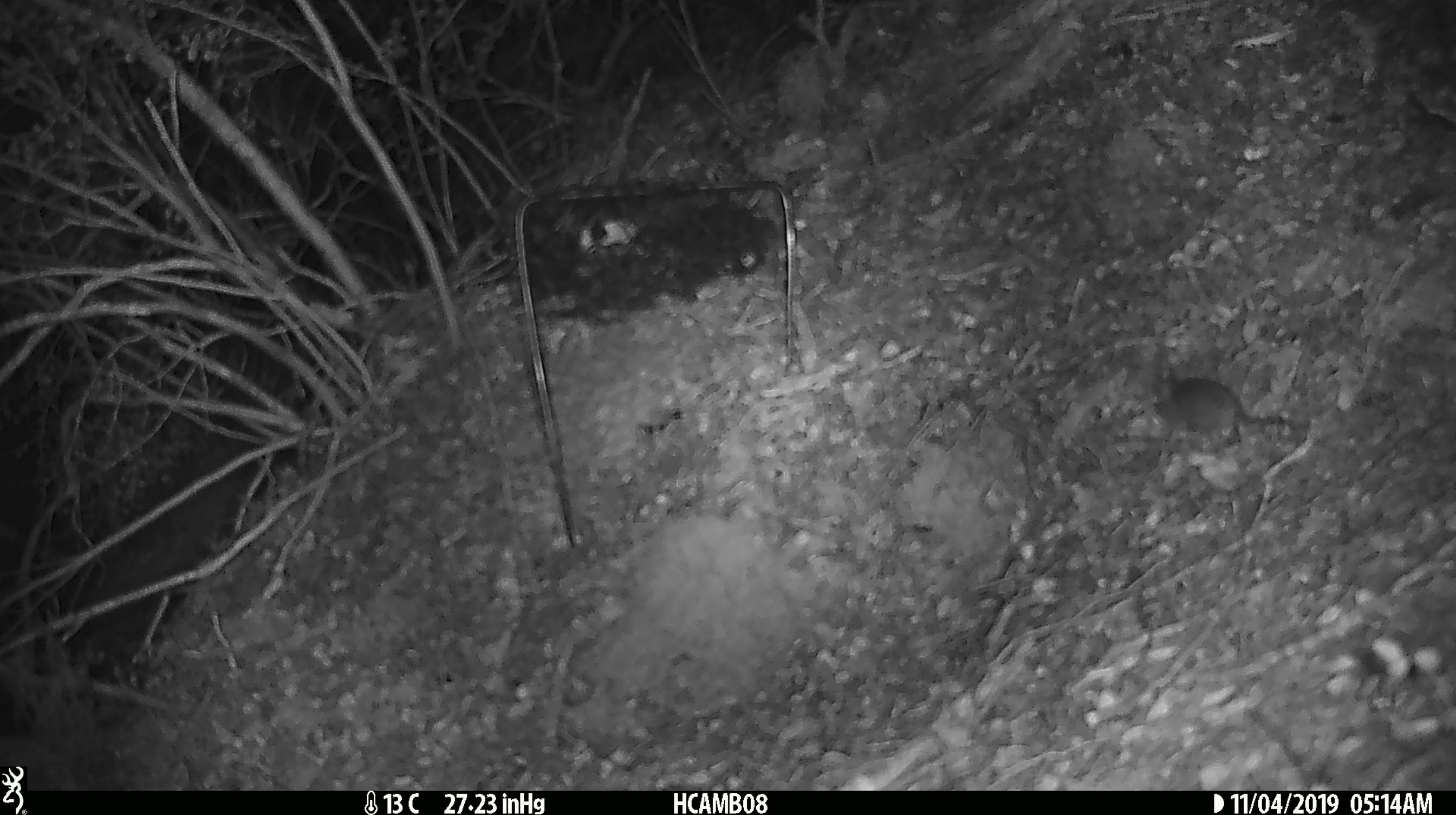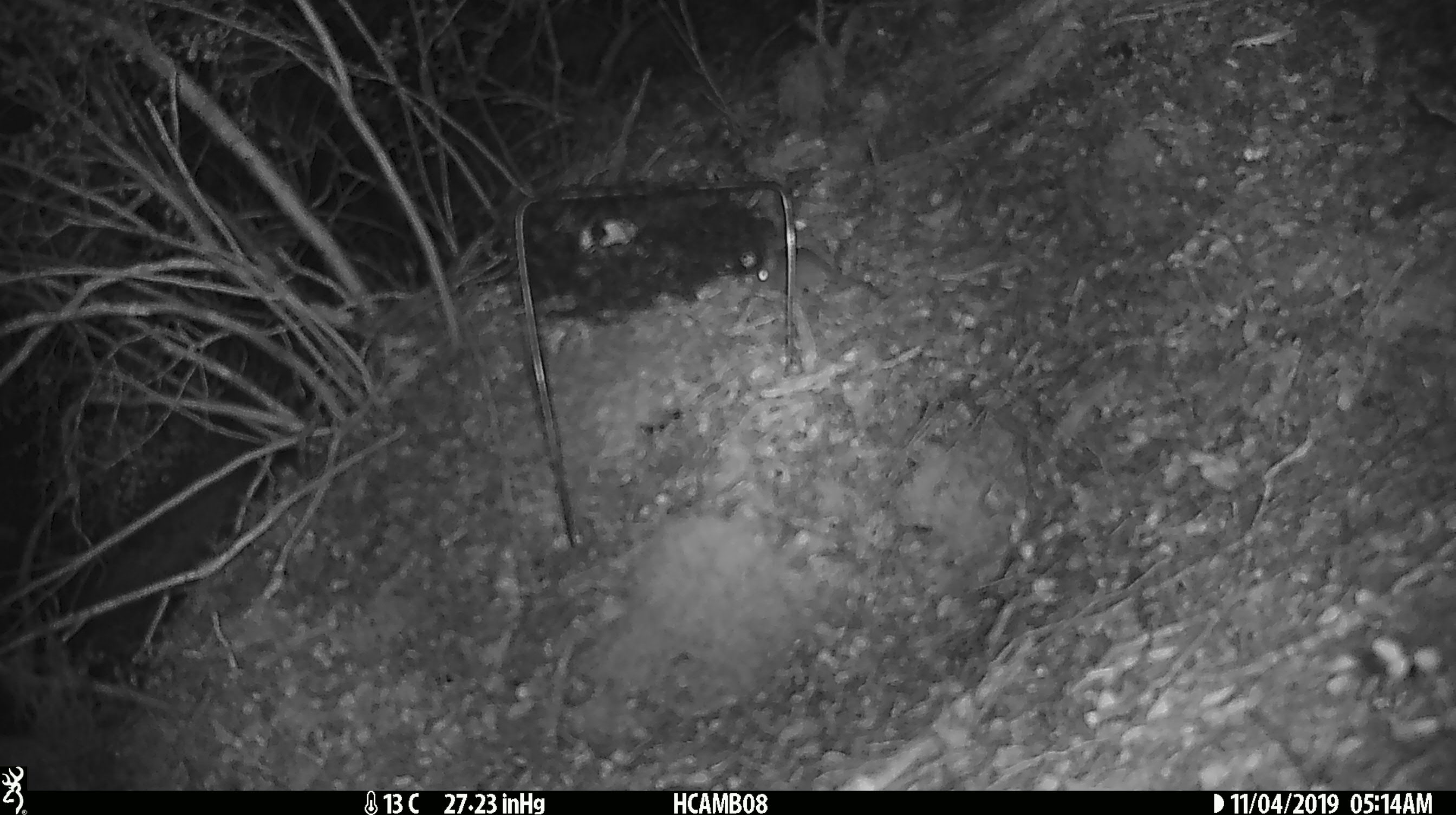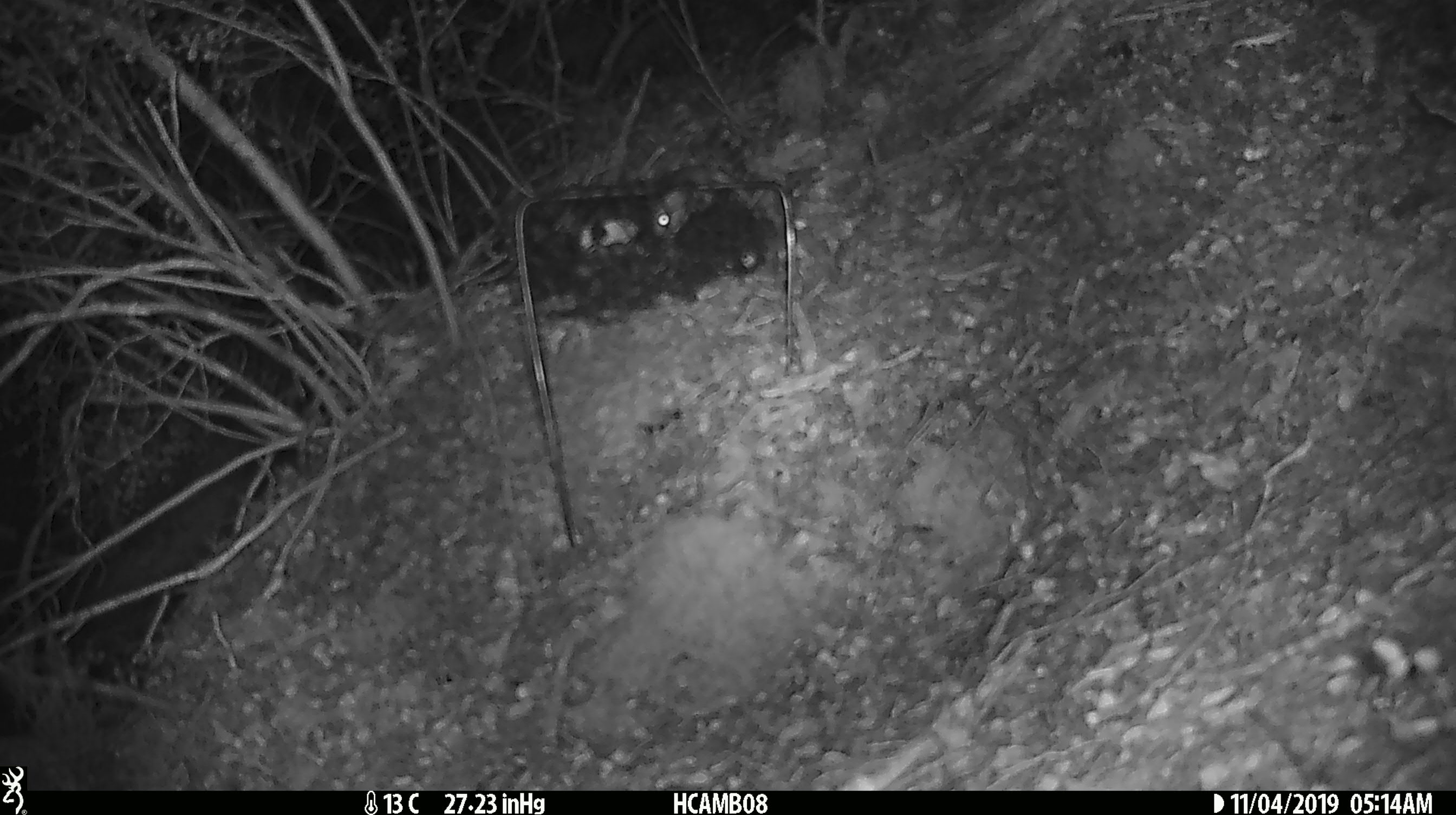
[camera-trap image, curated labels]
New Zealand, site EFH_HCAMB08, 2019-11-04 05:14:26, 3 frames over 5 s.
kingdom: Animalia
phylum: Chordata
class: Mammalia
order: Rodentia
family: Muridae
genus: Mus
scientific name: Mus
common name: mouse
Mouse (Mus).